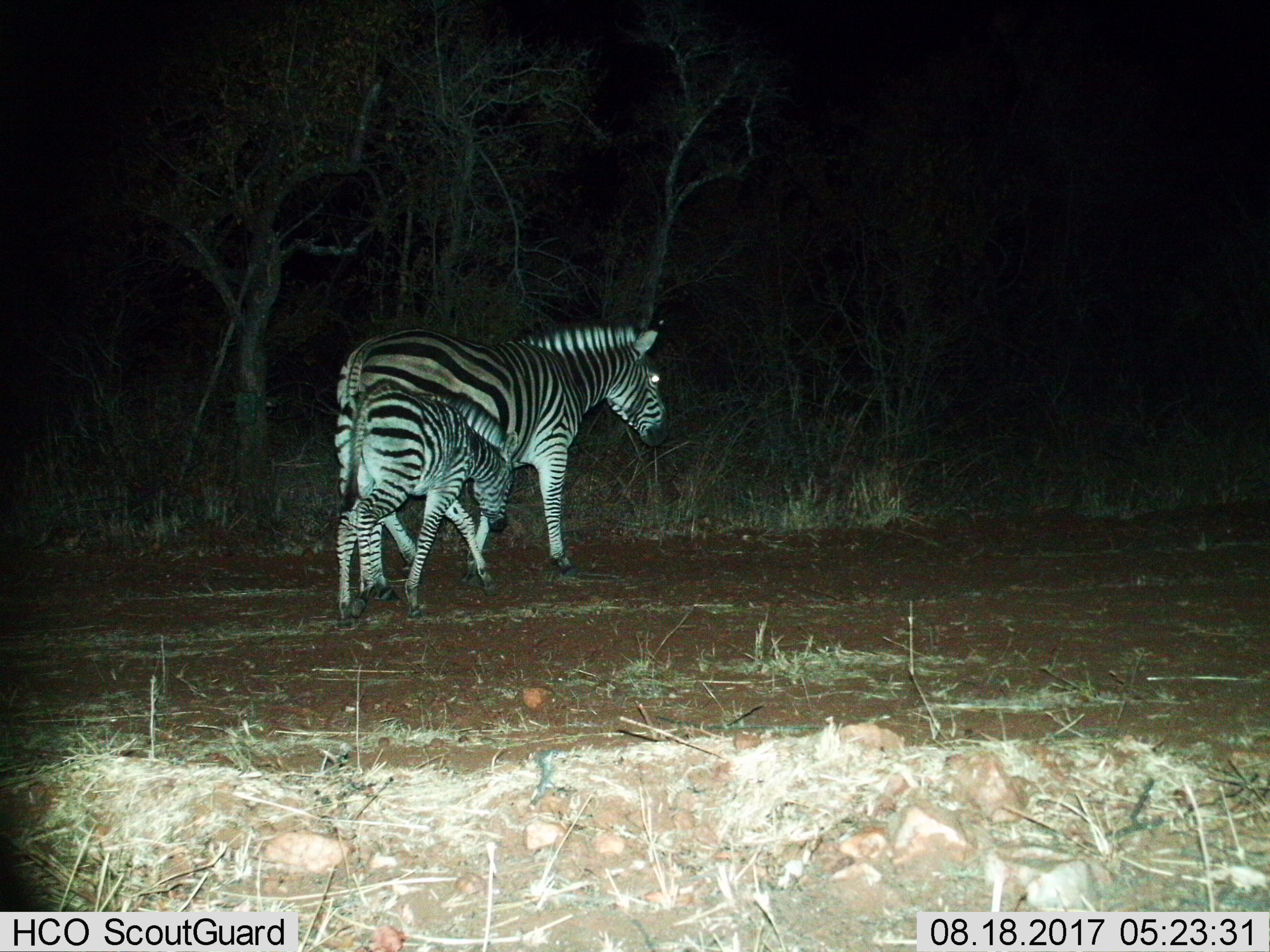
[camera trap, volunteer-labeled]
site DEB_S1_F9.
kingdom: Animalia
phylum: Chordata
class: Mammalia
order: Perissodactyla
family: Equidae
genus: Equus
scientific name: Equus quagga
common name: plains zebra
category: zebraplains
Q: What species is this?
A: Zebraplains (plains zebra) (Equus quagga).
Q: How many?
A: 2.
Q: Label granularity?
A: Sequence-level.